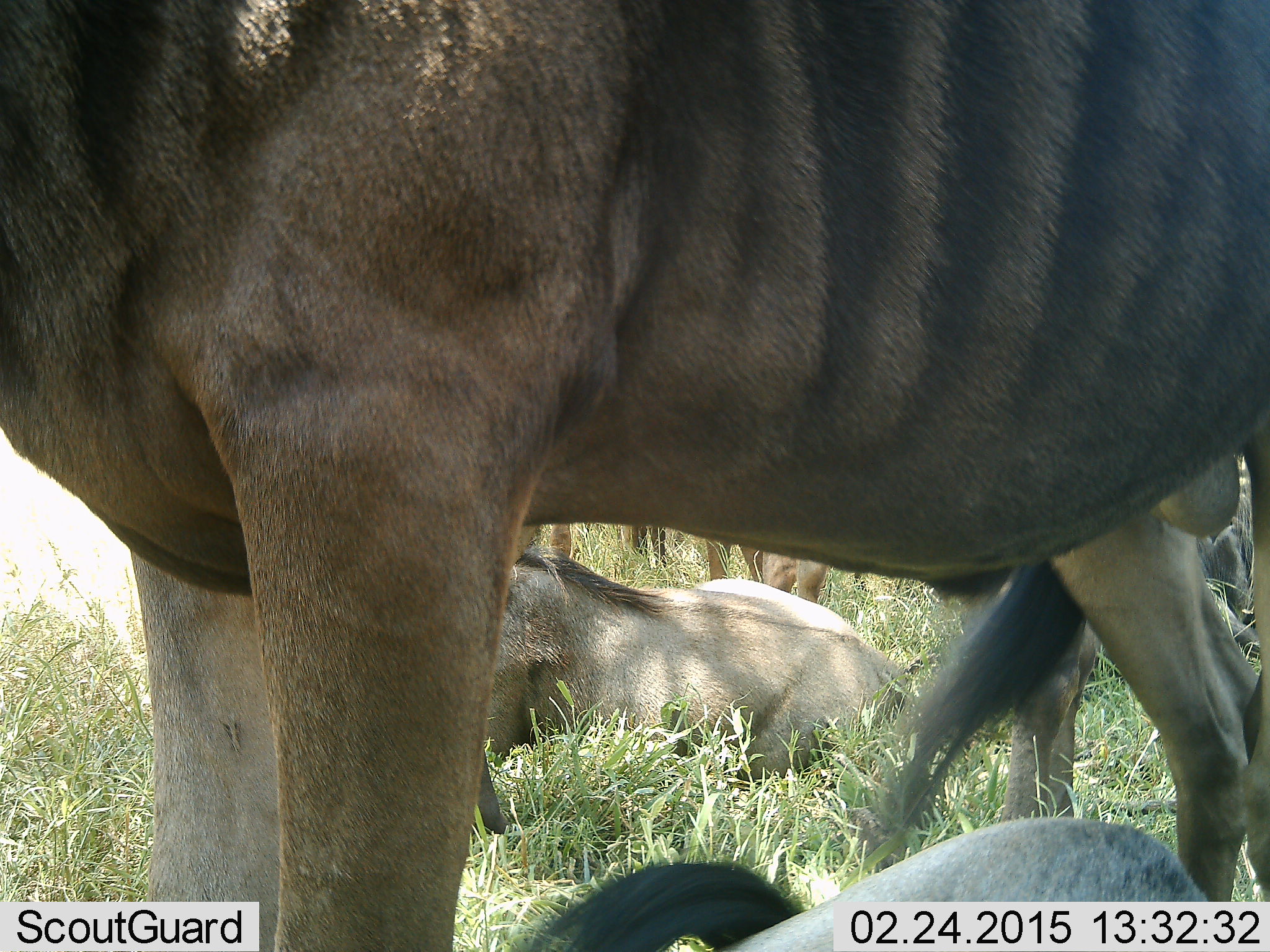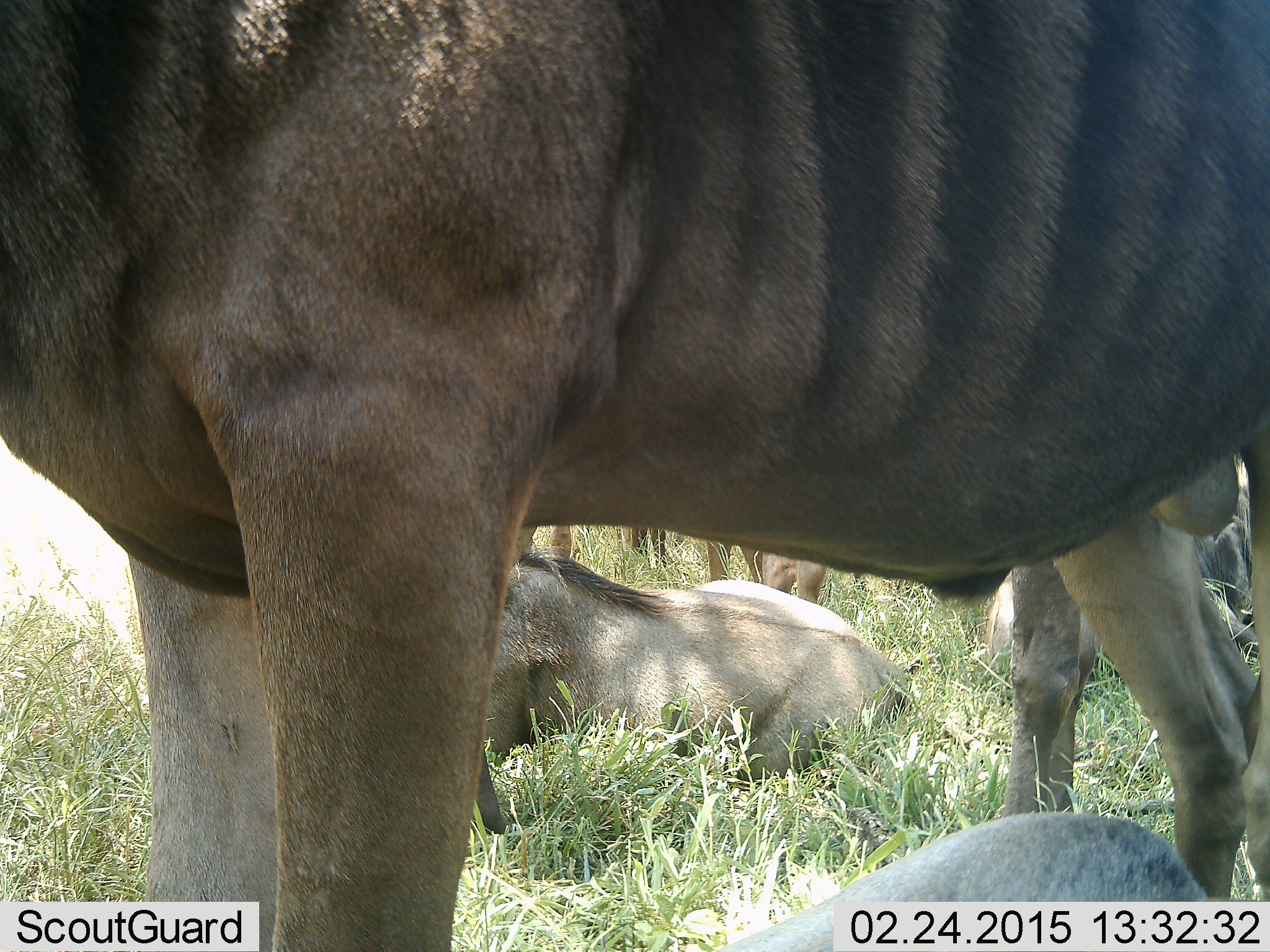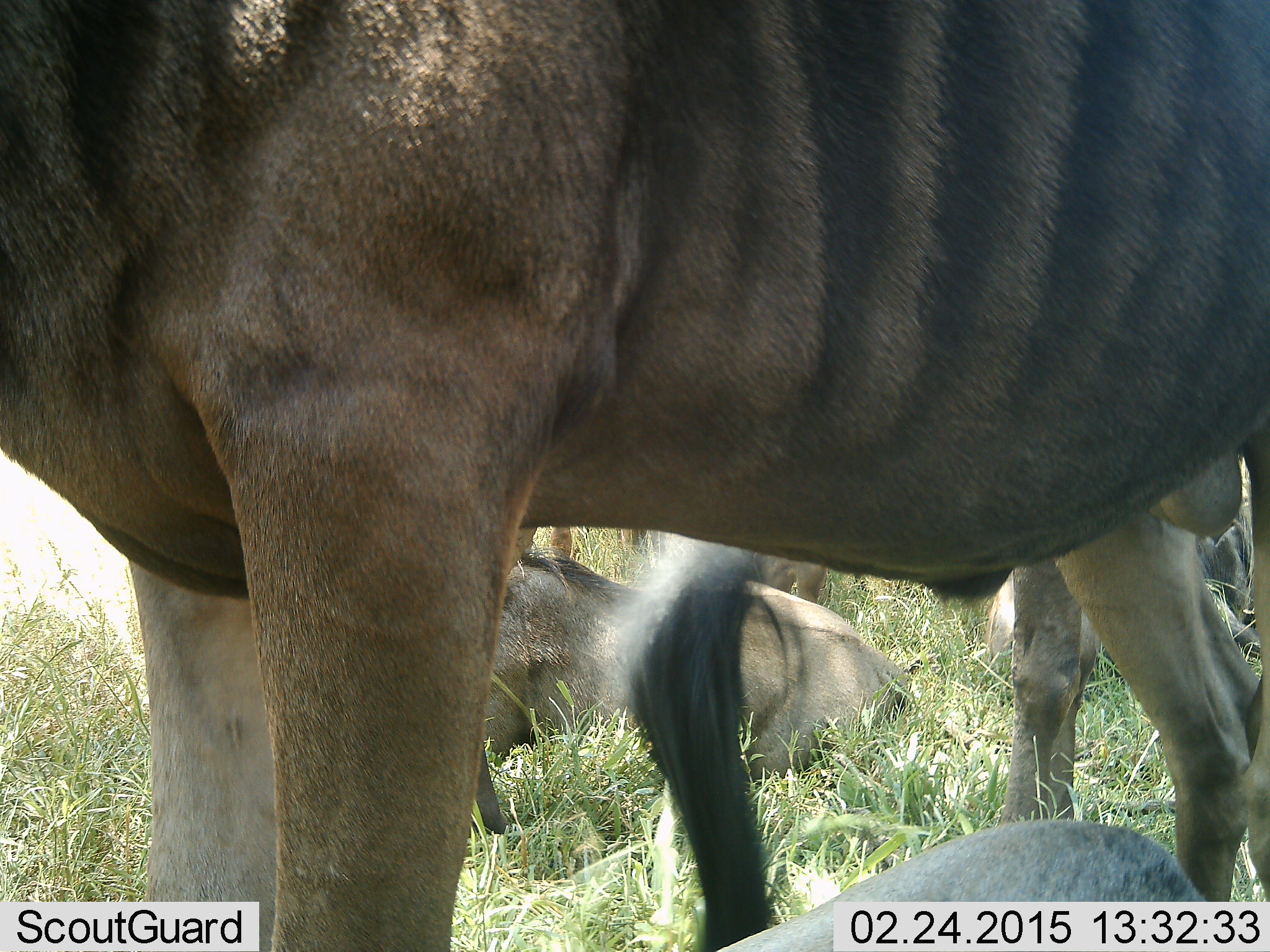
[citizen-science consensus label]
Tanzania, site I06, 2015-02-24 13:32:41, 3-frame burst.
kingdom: Animalia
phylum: Chordata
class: Mammalia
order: Artiodactyla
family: Bovidae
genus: Connochaetes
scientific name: Connochaetes taurinus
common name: blue wildebeest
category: wildebeest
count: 4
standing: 100%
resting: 100%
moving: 0%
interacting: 10%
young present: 10%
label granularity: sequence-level